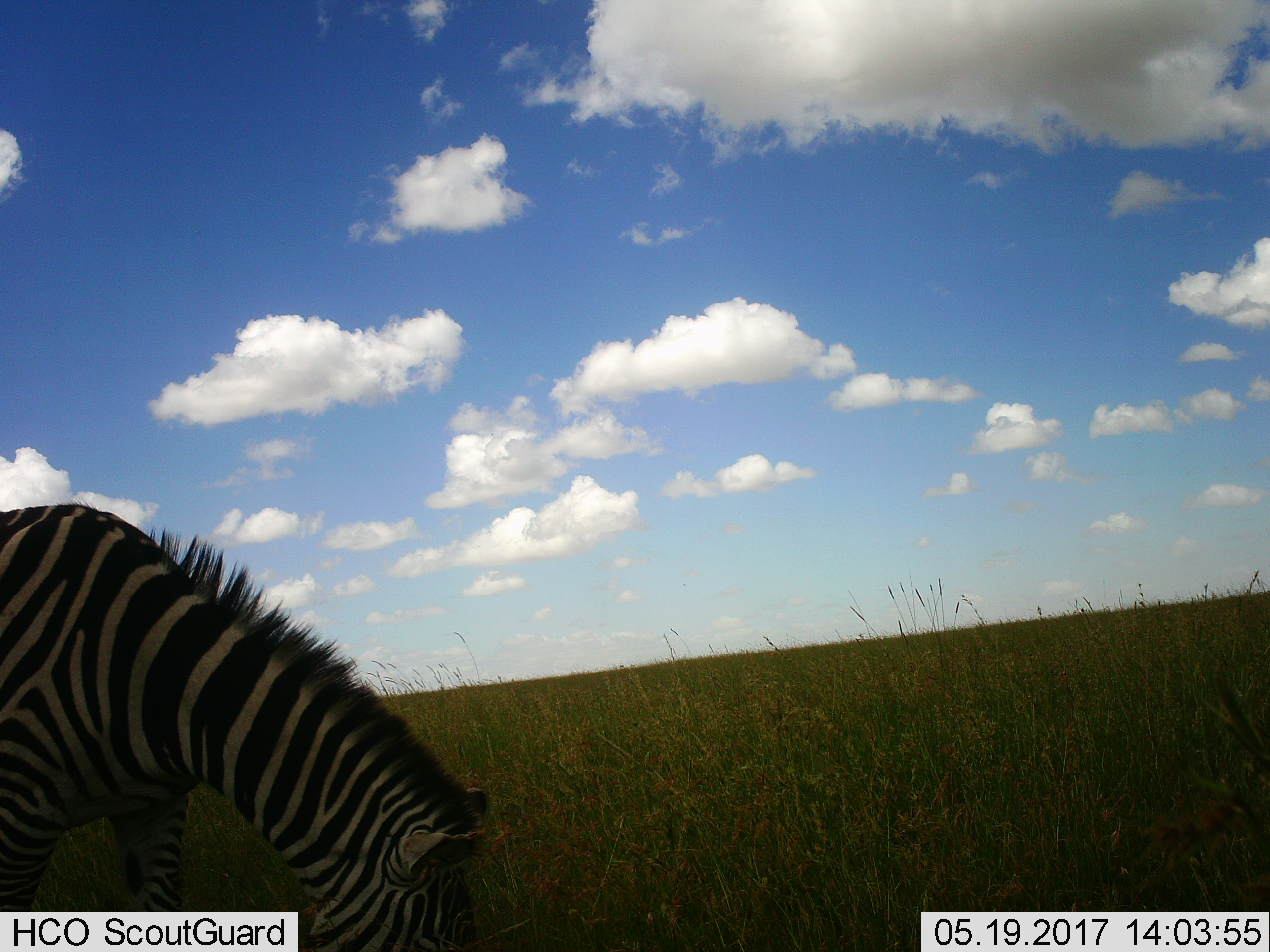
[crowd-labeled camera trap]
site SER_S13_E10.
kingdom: Animalia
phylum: Chordata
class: Mammalia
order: Perissodactyla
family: Equidae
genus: Equus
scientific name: Equus quagga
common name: plains zebra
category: zebraplains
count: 1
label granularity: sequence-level